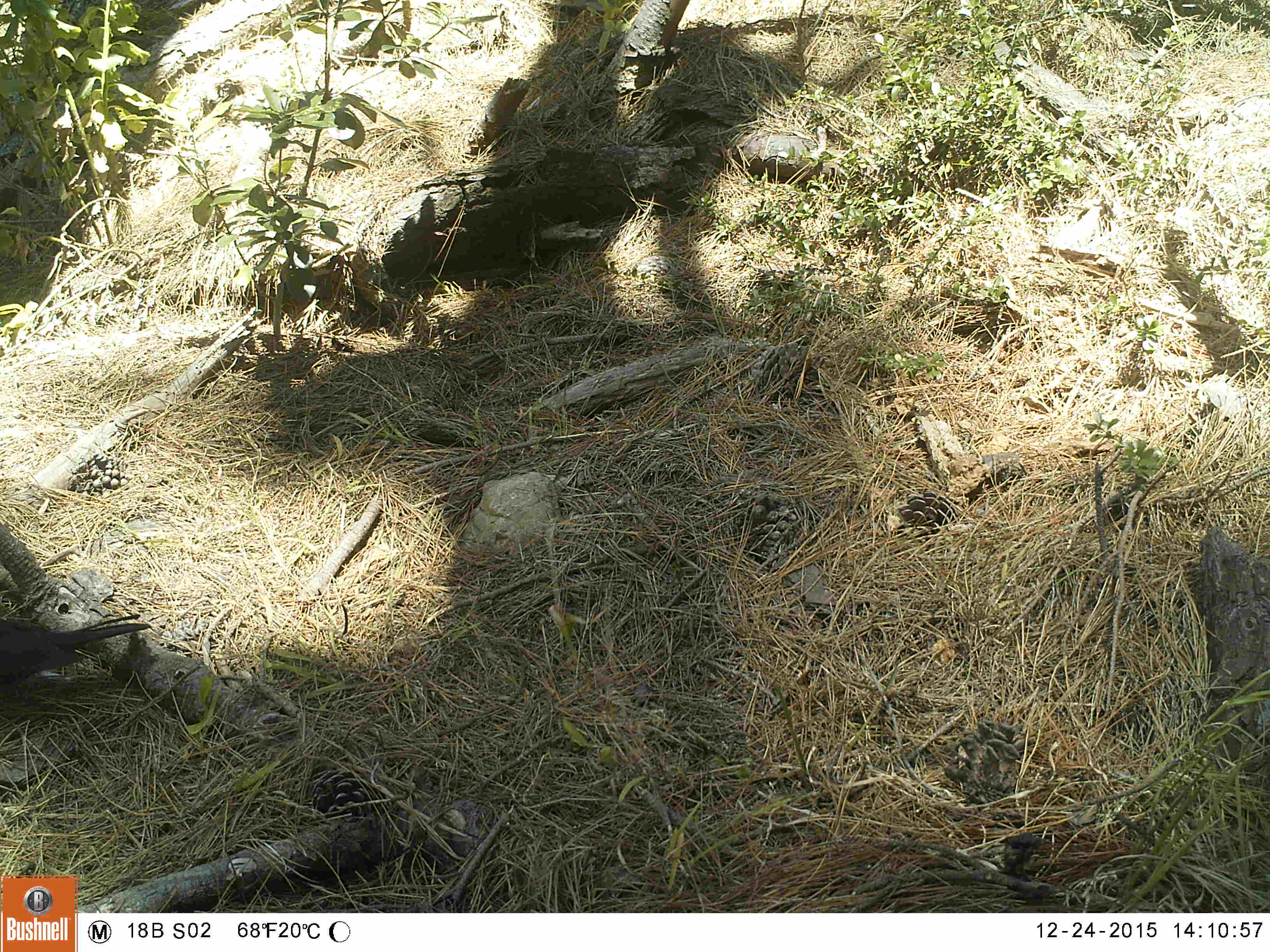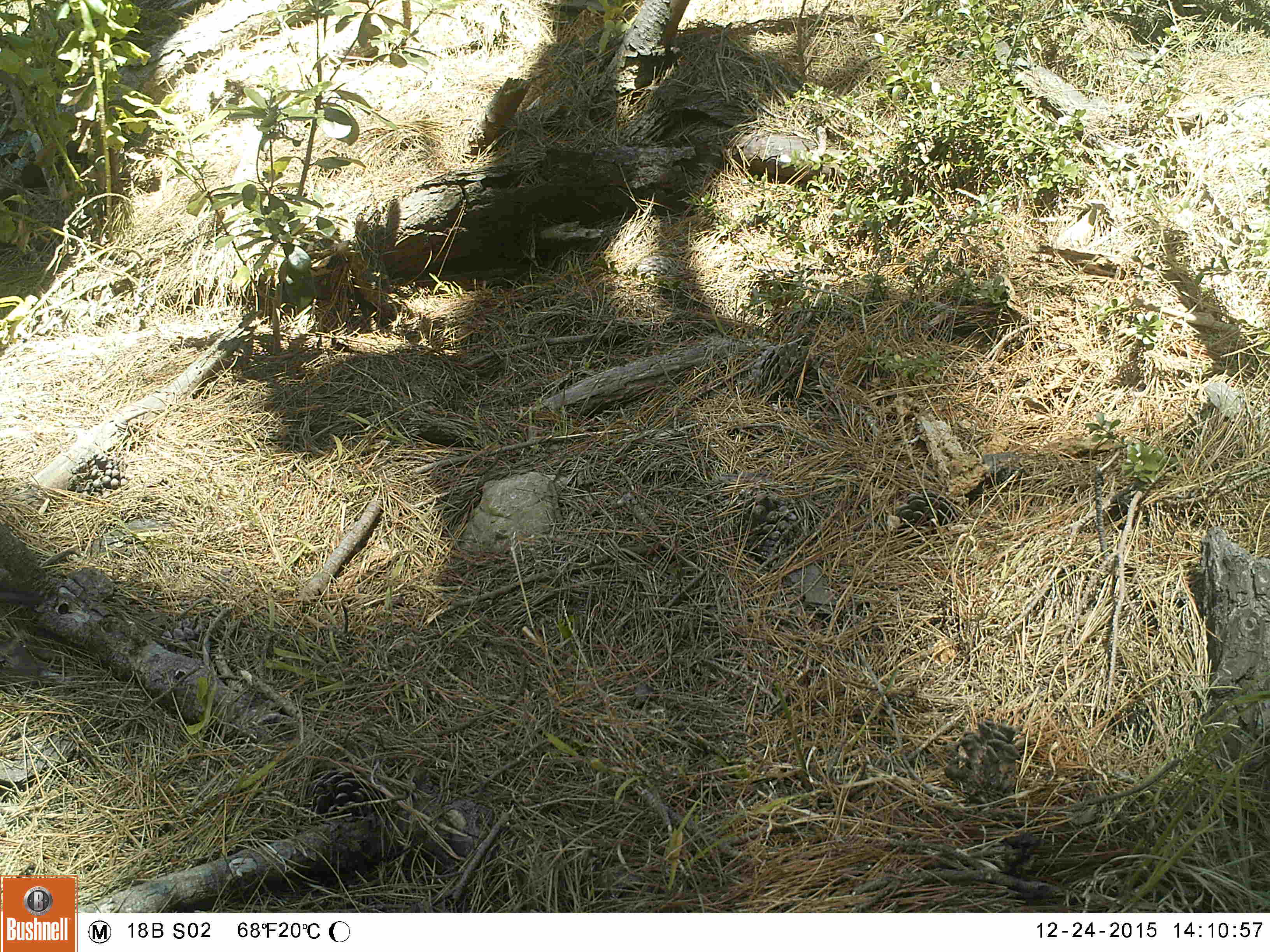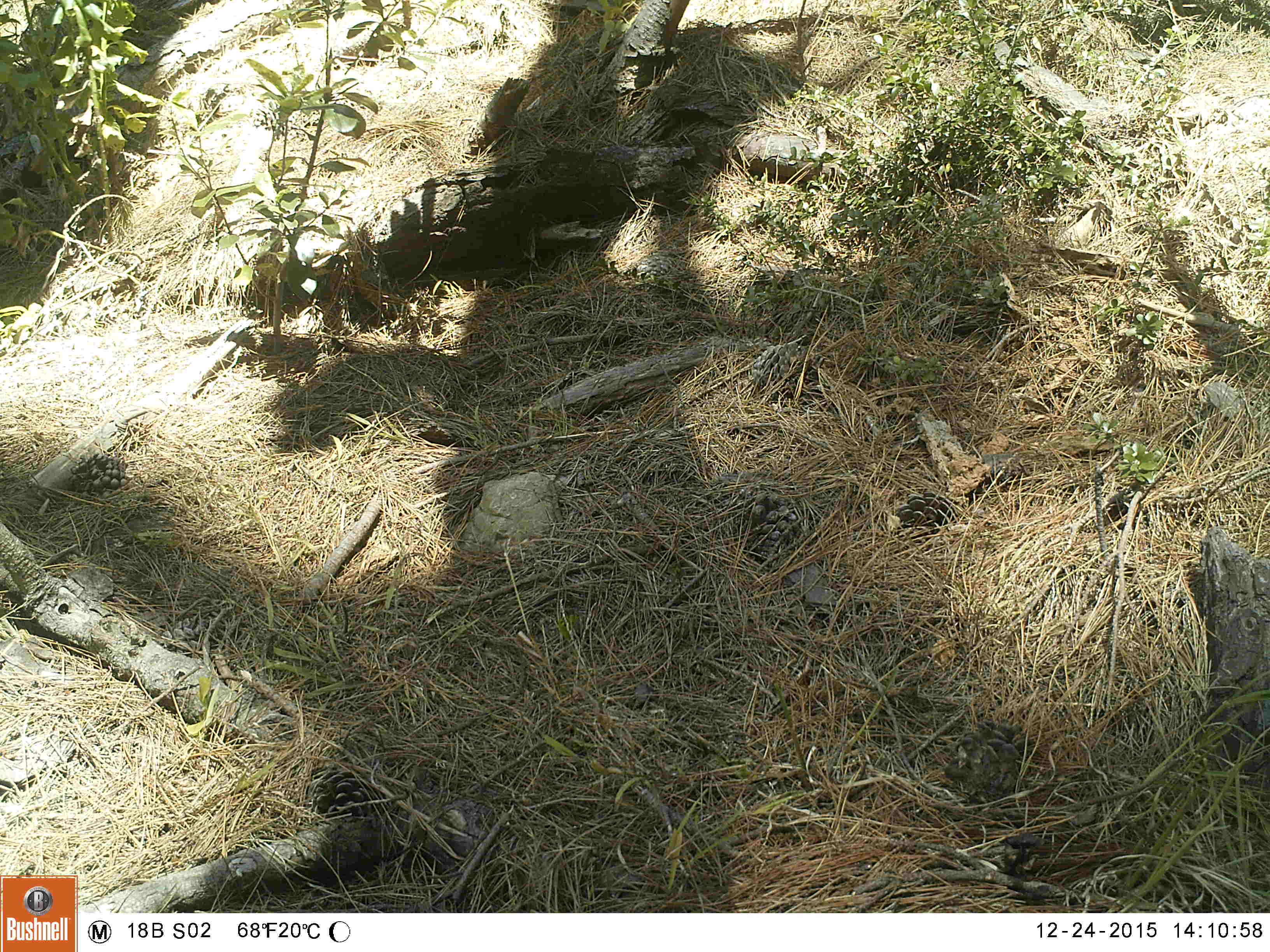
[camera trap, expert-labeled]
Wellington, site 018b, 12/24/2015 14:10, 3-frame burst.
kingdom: Animalia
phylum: Chordata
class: Aves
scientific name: Aves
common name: bird